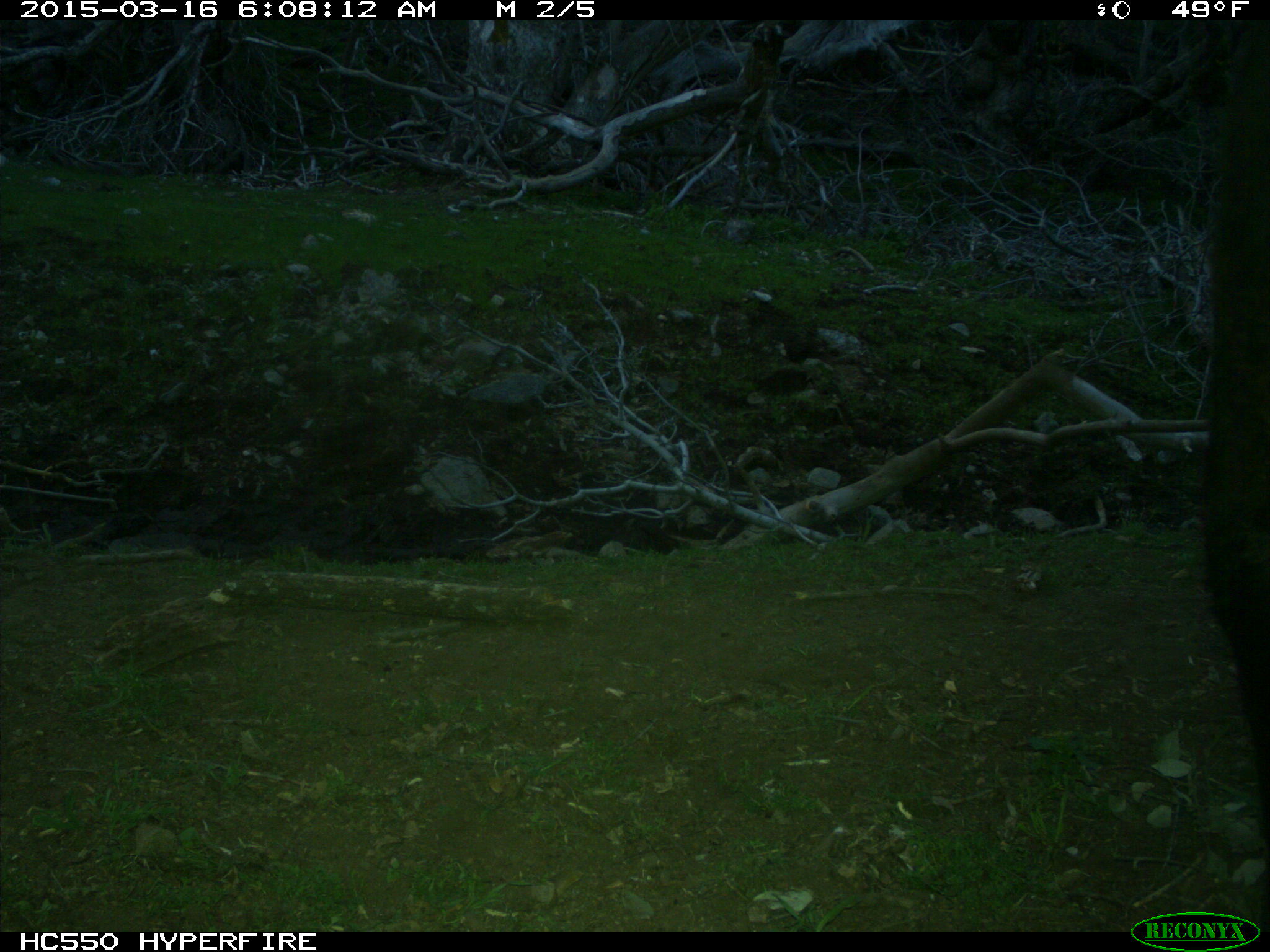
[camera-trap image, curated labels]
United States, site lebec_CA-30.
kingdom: Animalia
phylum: Chordata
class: Mammalia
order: Artiodactyla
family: Bovidae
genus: Bos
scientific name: Bos taurus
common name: domestic cow